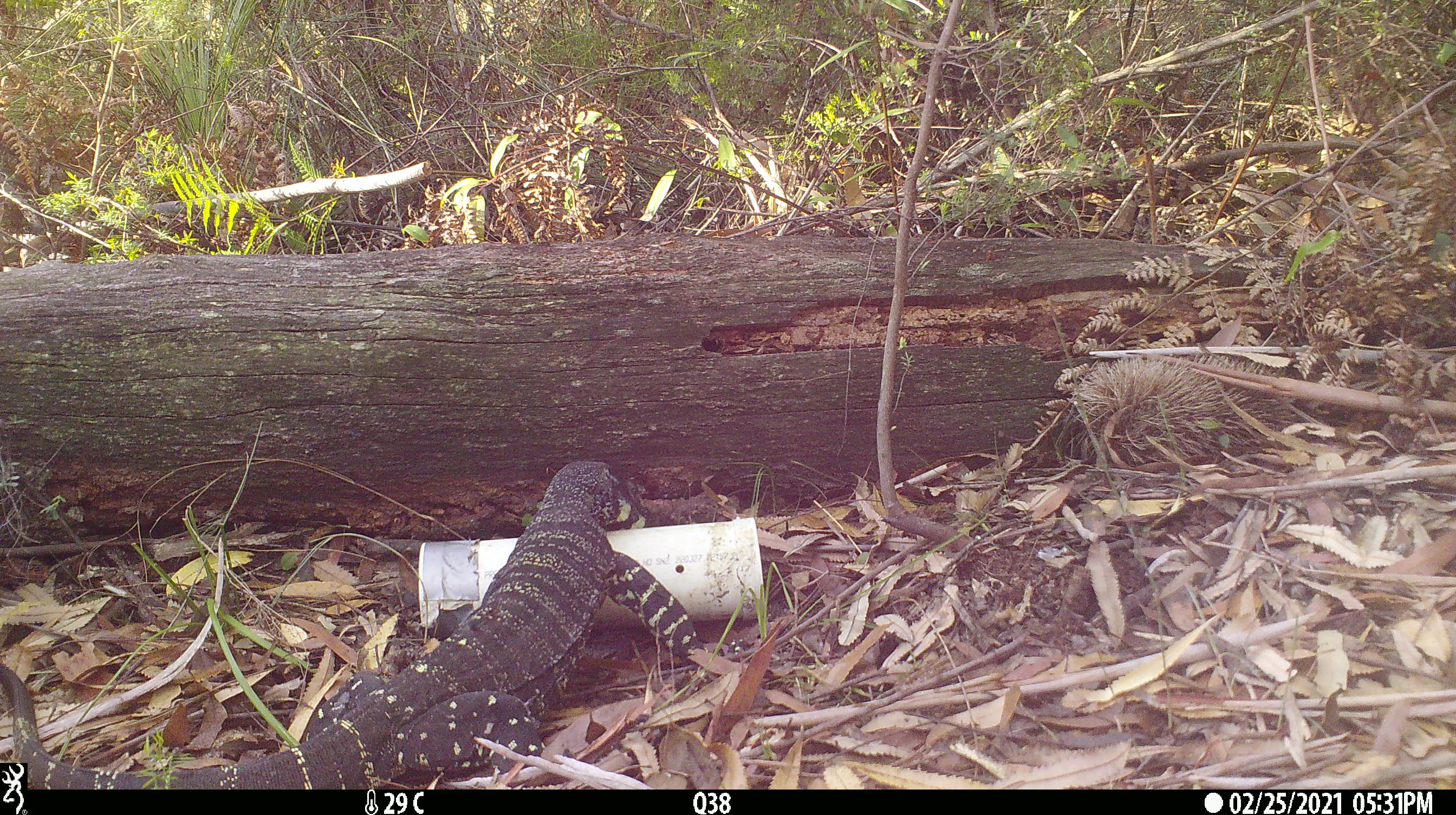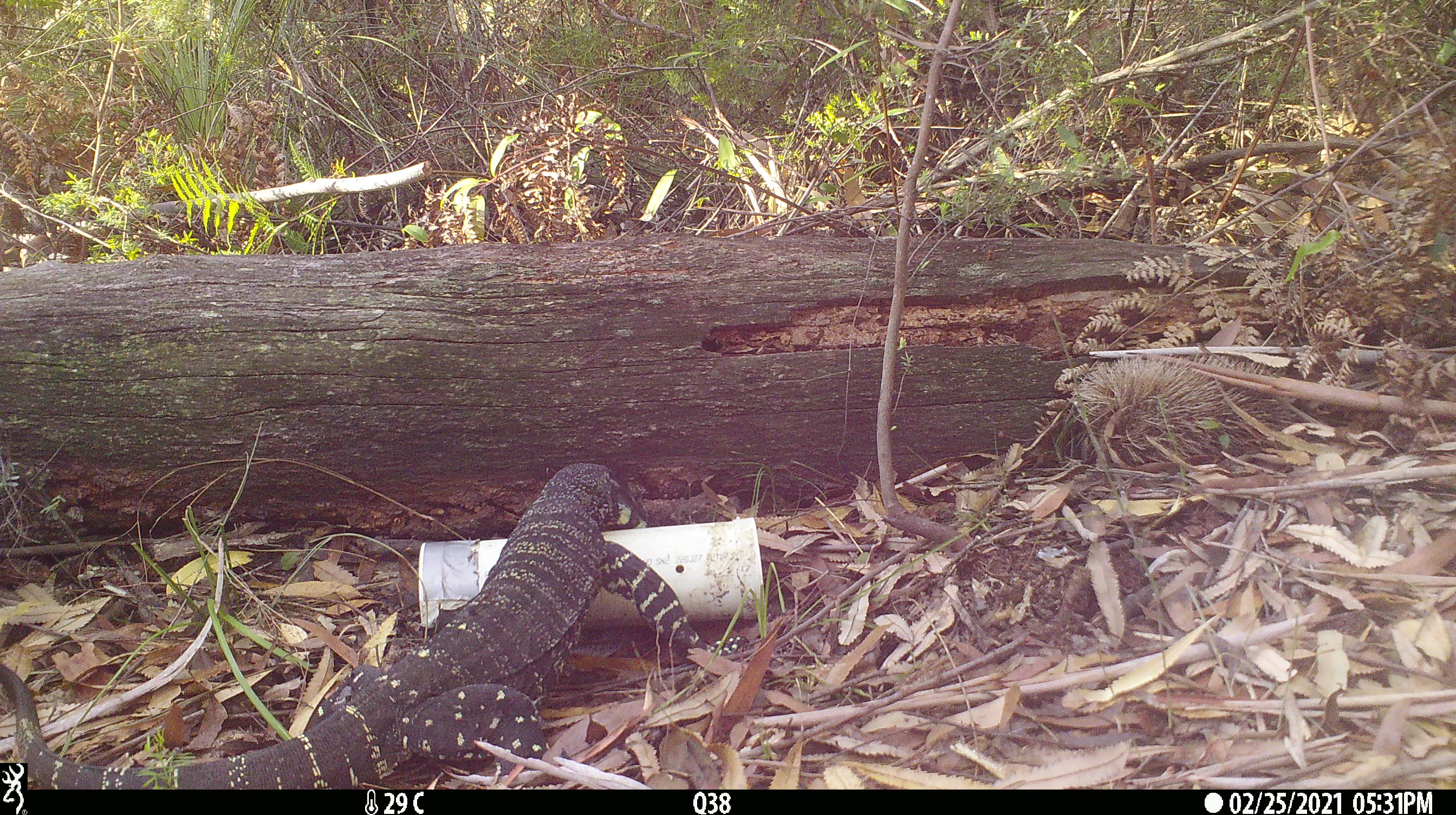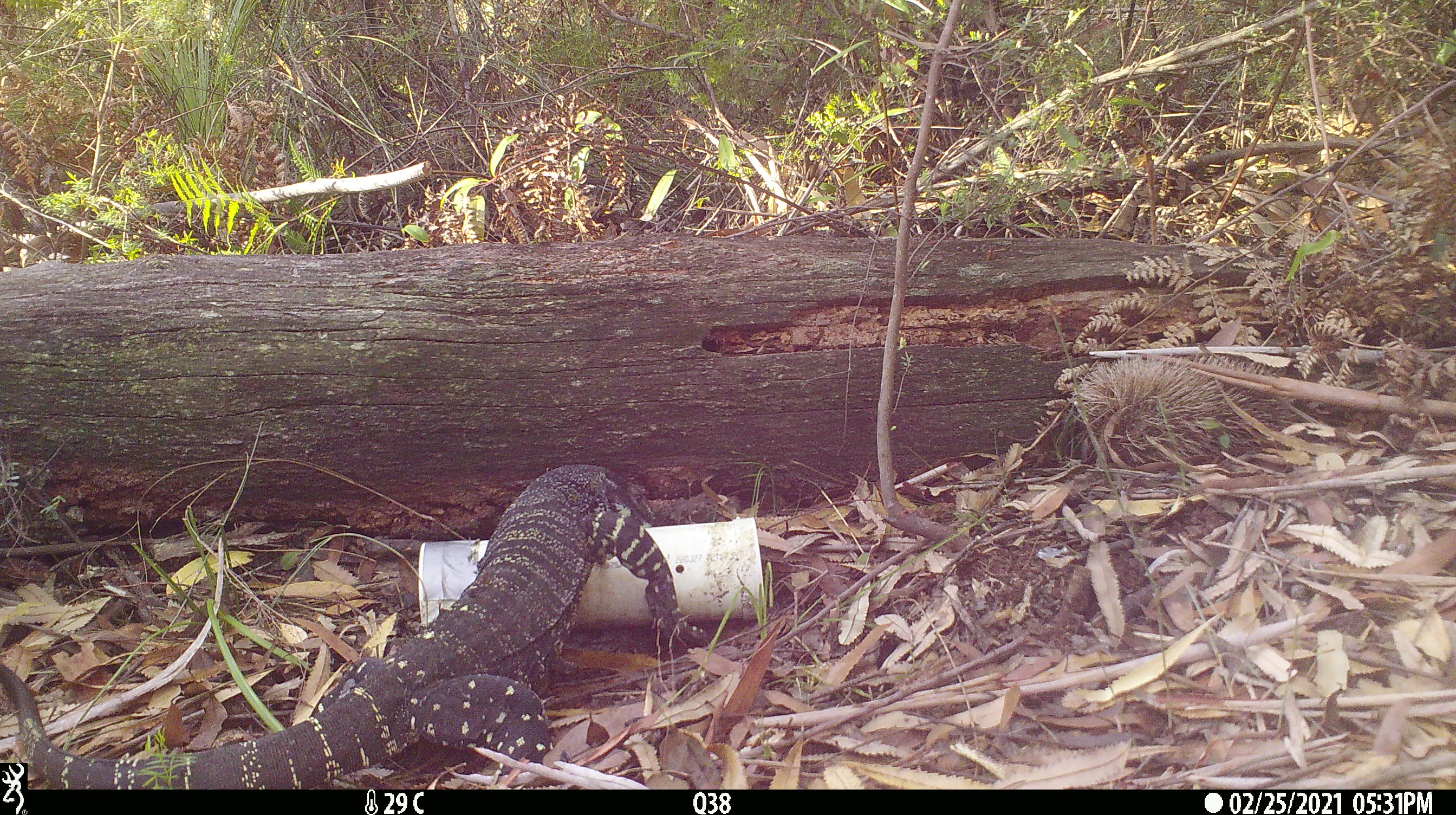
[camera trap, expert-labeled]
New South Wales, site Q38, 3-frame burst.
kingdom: Animalia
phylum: Chordata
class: Reptilia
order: Squamata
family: Varanidae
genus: Varanus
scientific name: Varanus varius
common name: lace monitor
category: goanna